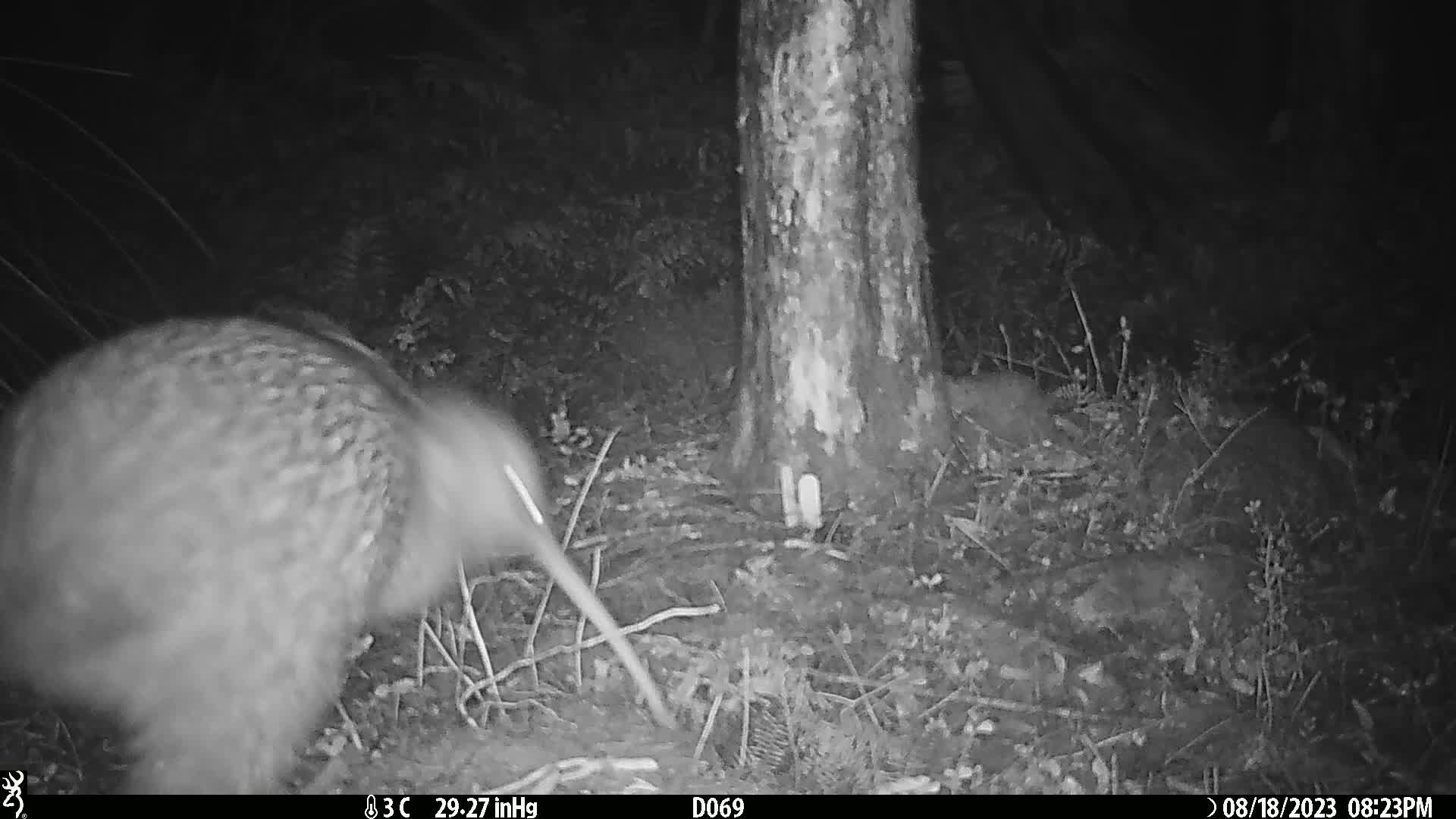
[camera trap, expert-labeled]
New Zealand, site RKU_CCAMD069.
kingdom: Animalia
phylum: Chordata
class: Aves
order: Apterygiformes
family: Apterygidae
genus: Apteryx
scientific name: Apteryx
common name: kiwi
Kiwi (Apteryx).